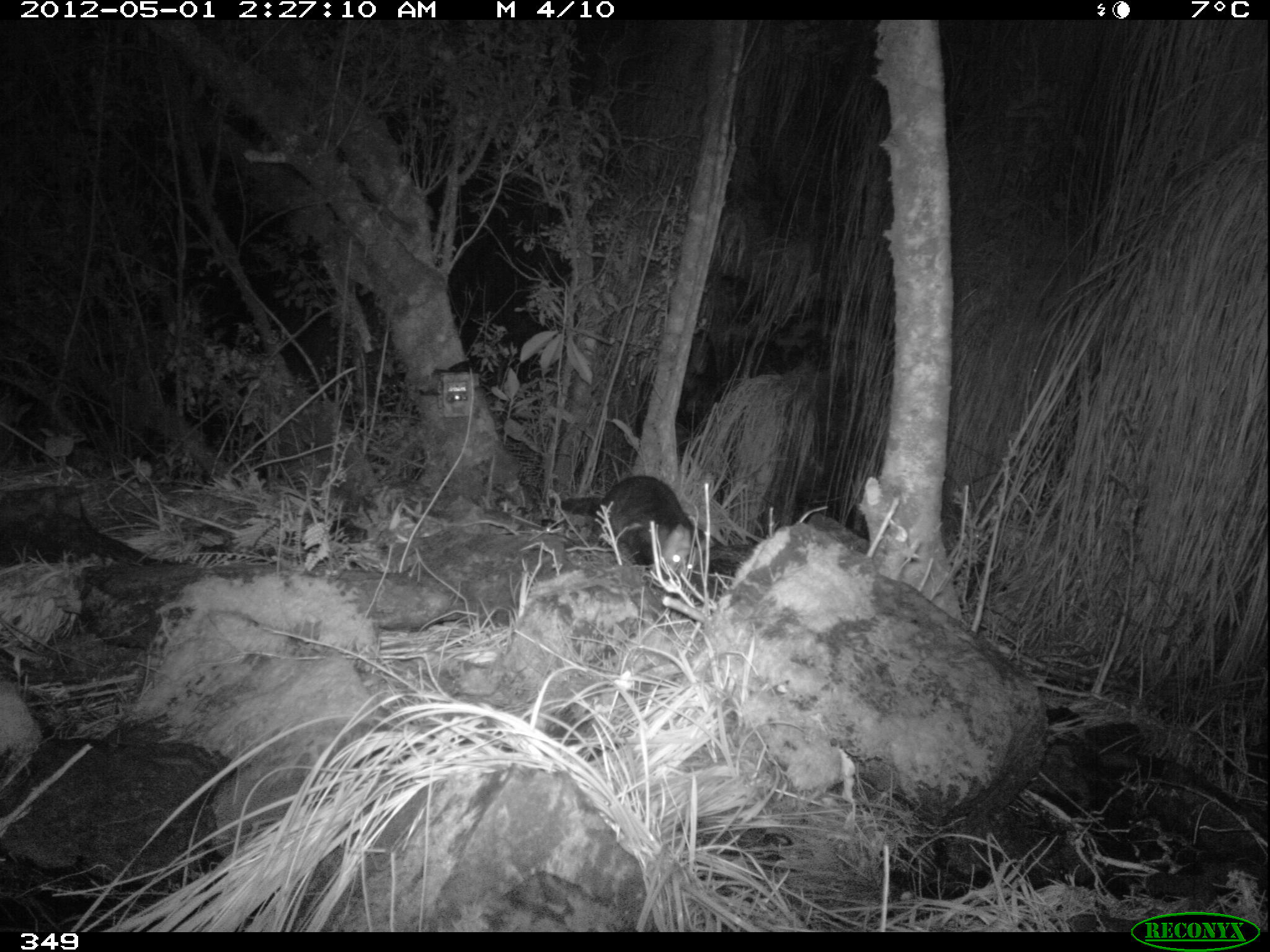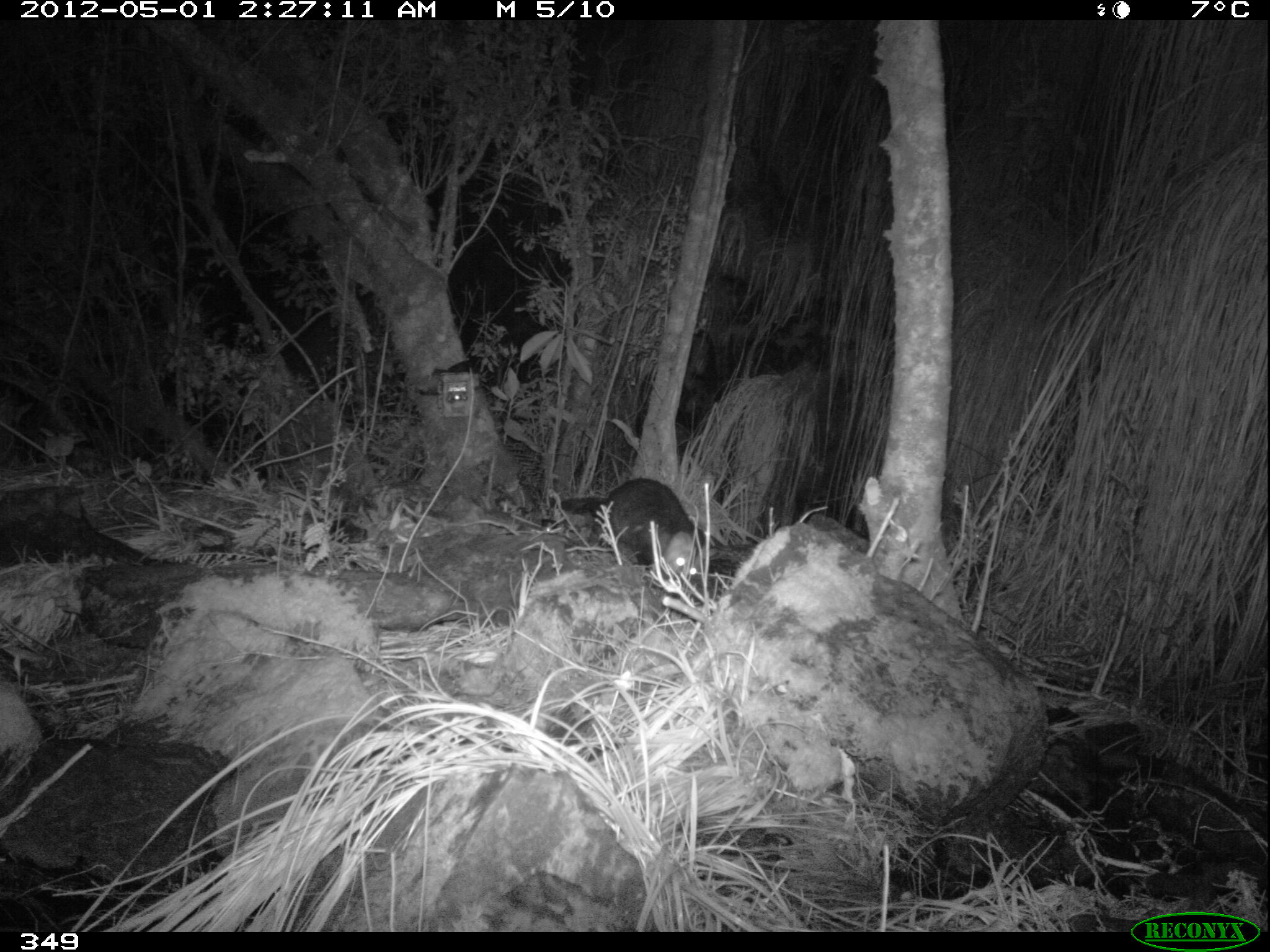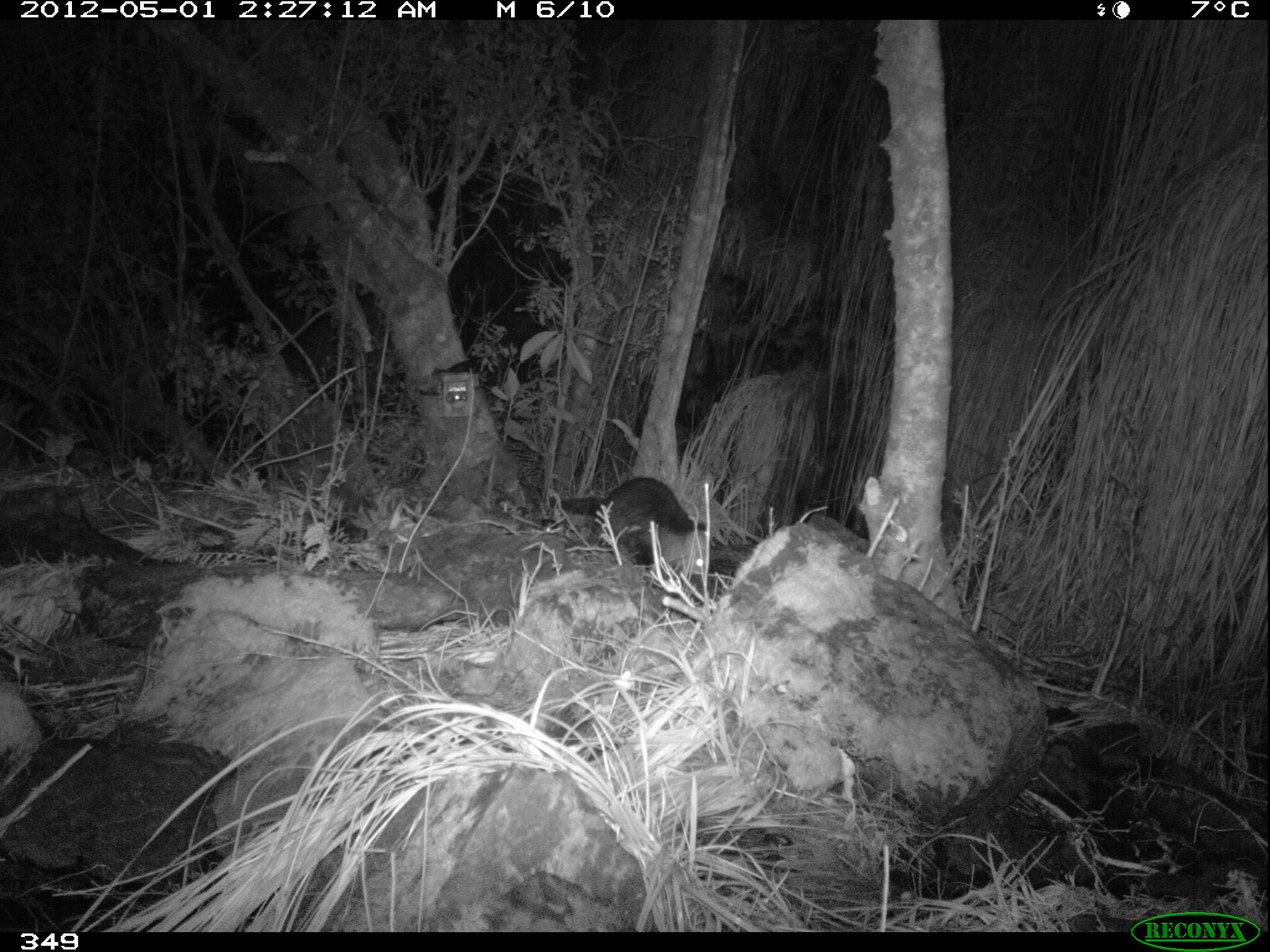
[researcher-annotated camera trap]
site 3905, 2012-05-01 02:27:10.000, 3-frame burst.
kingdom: Animalia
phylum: Chordata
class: Mammalia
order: Didelphimorphia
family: Didelphidae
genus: Didelphis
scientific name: Didelphis pernigra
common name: andean white-eared opossum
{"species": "Didelphis pernigra (andean white-eared opossum)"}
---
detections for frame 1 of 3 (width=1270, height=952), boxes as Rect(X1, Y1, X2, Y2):
didelphis pernigra: Rect(550, 473, 712, 578)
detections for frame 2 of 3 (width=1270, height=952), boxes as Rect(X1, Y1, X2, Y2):
didelphis pernigra: Rect(547, 476, 718, 587)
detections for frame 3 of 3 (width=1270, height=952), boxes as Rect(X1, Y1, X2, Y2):
didelphis pernigra: Rect(546, 475, 713, 578)